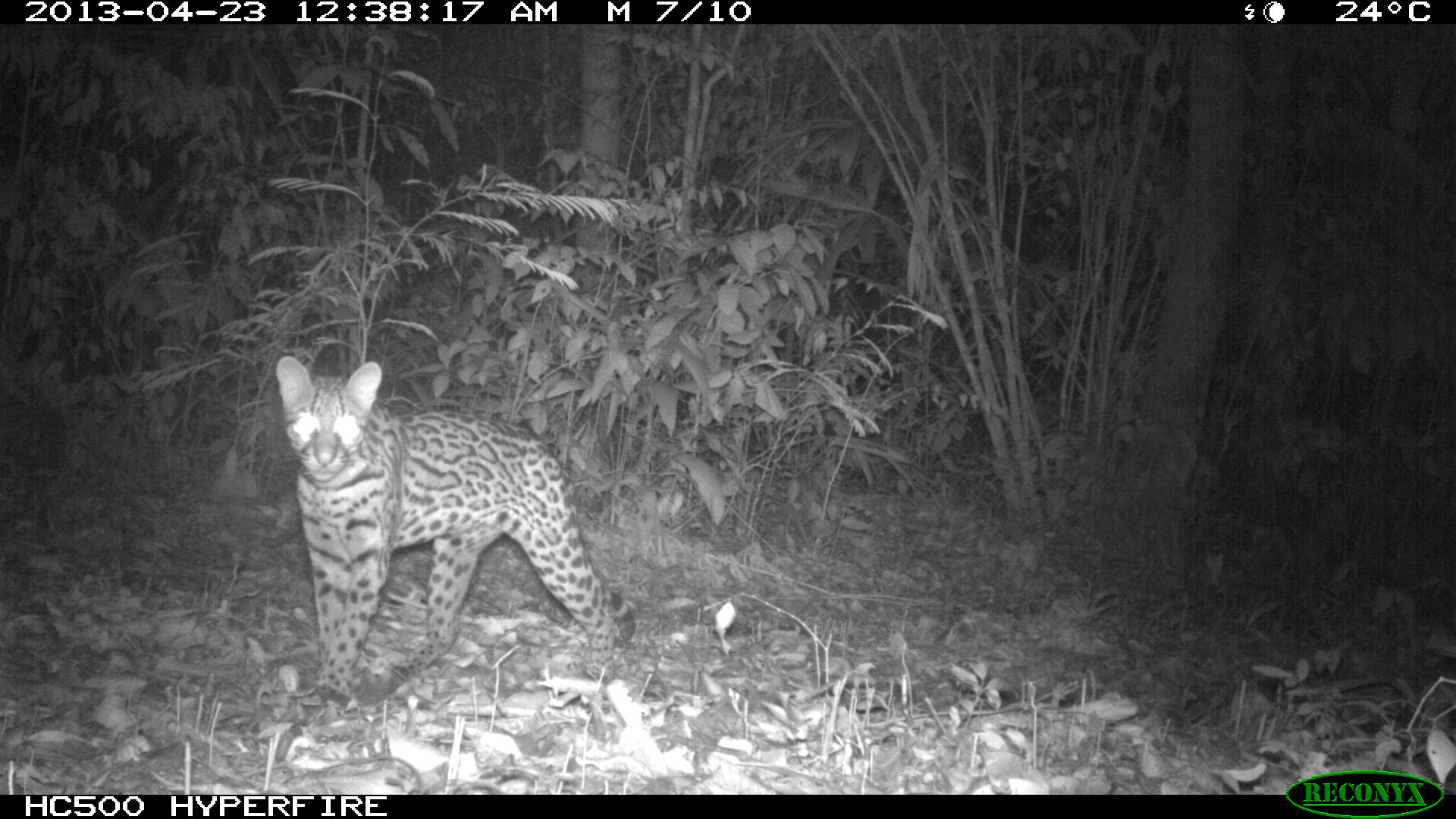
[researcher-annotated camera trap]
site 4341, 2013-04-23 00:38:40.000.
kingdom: Animalia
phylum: Chordata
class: Mammalia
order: Carnivora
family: Felidae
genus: Leopardus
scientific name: Leopardus pardalis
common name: ocelot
Leopardus pardalis (ocelot), count 1.